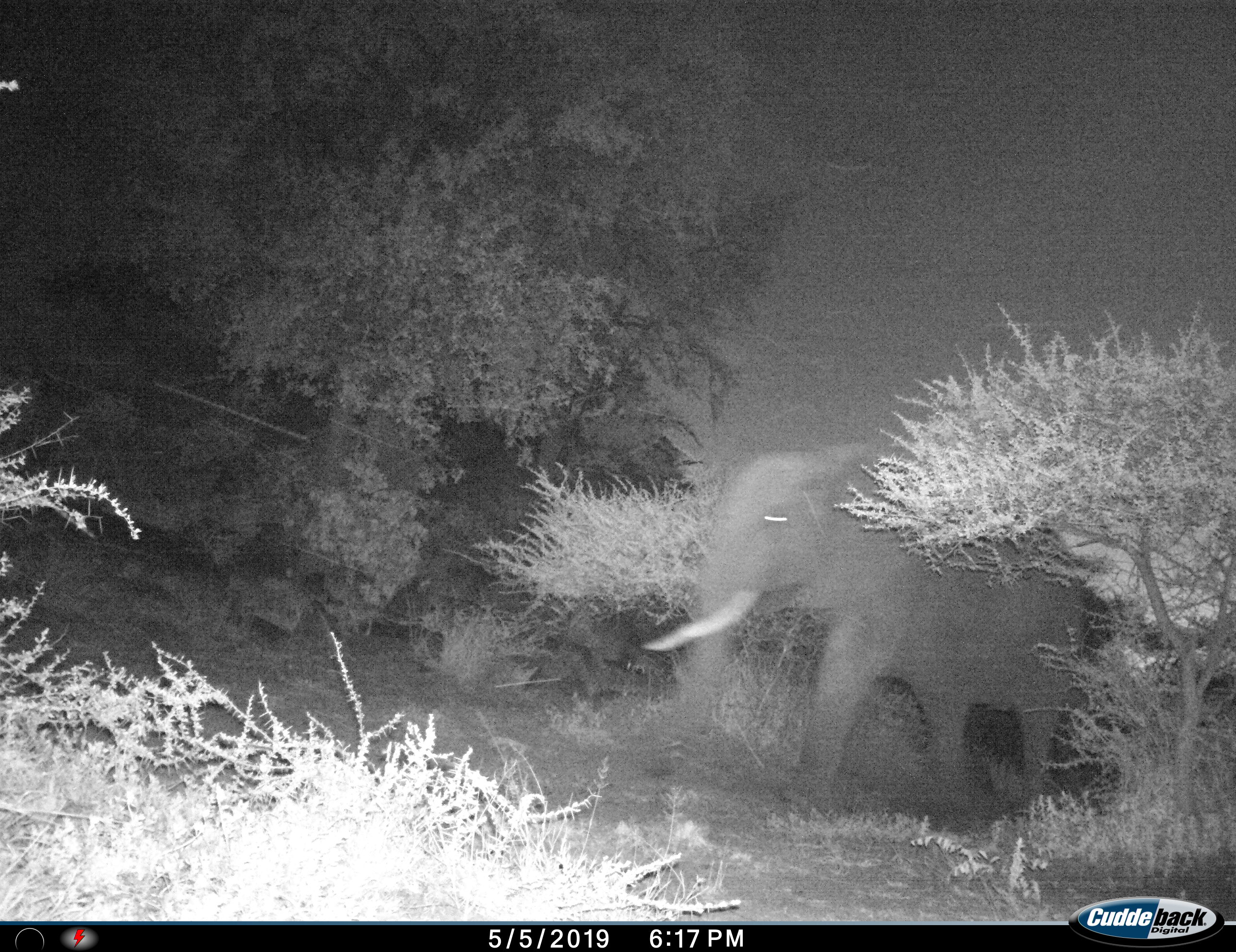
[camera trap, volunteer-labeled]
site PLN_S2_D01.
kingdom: Animalia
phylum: Chordata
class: Mammalia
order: Proboscidea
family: Elephantidae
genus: Loxodonta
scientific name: Loxodonta africana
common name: african bush elephant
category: elephant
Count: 1.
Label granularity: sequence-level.